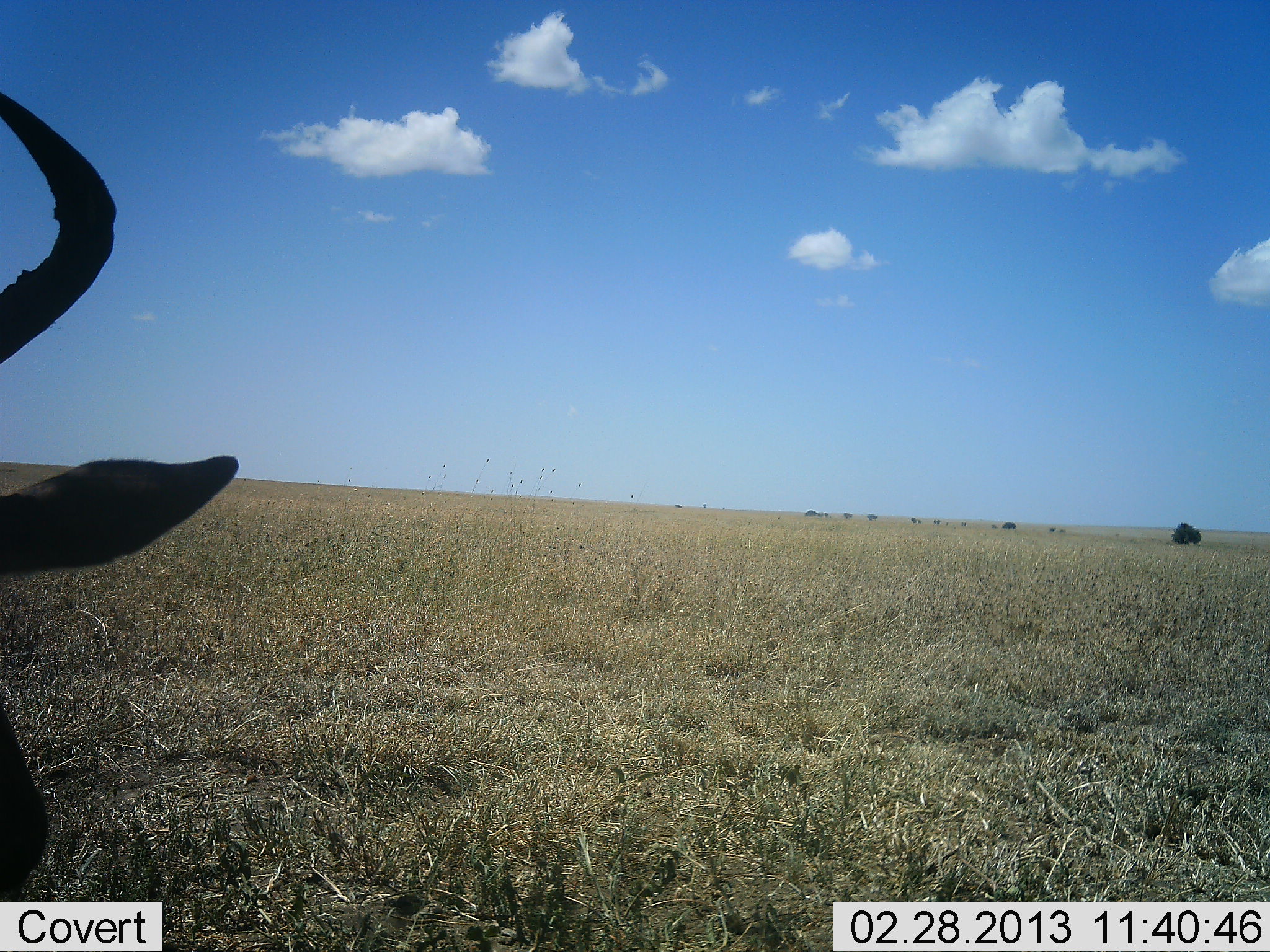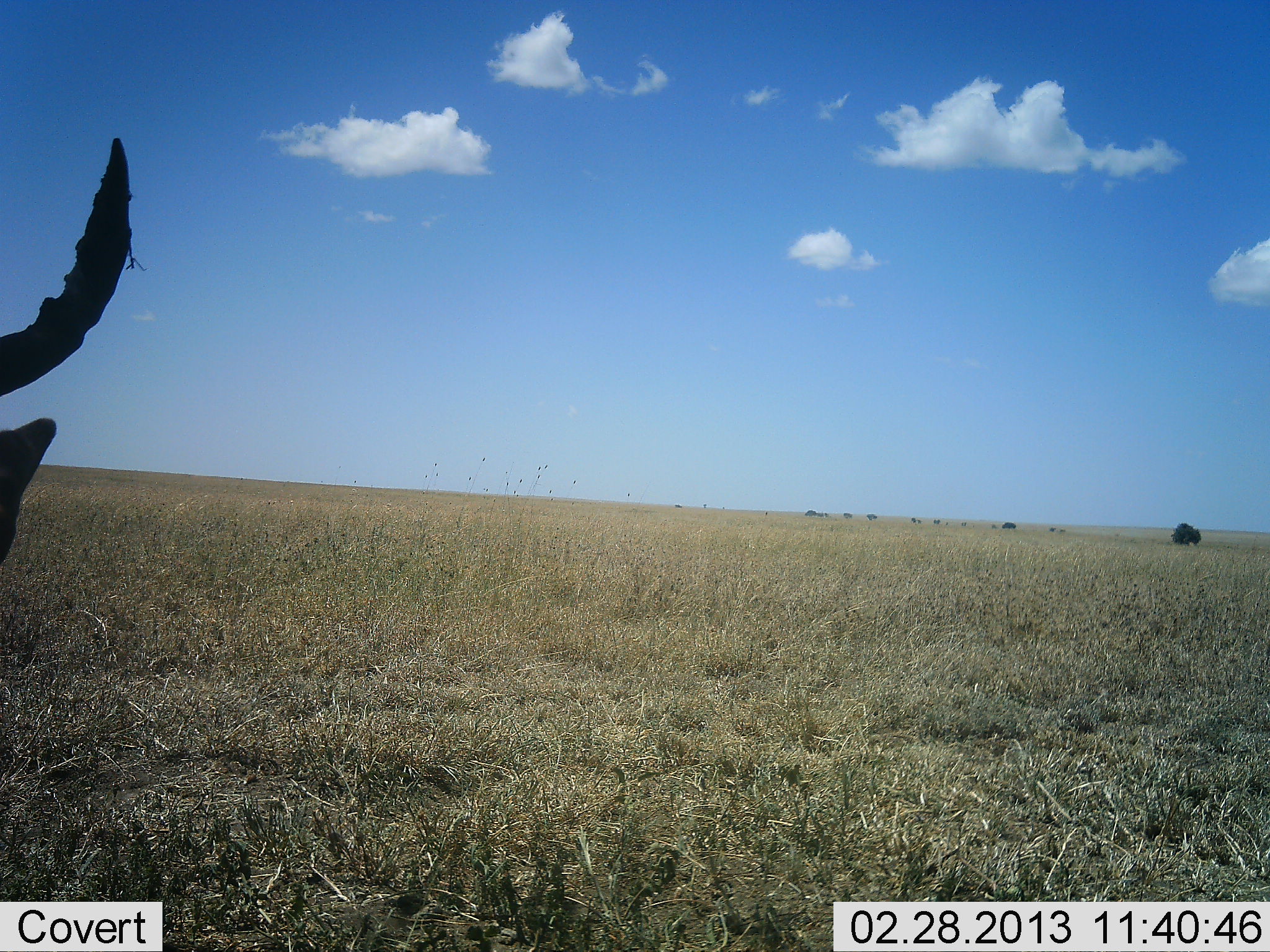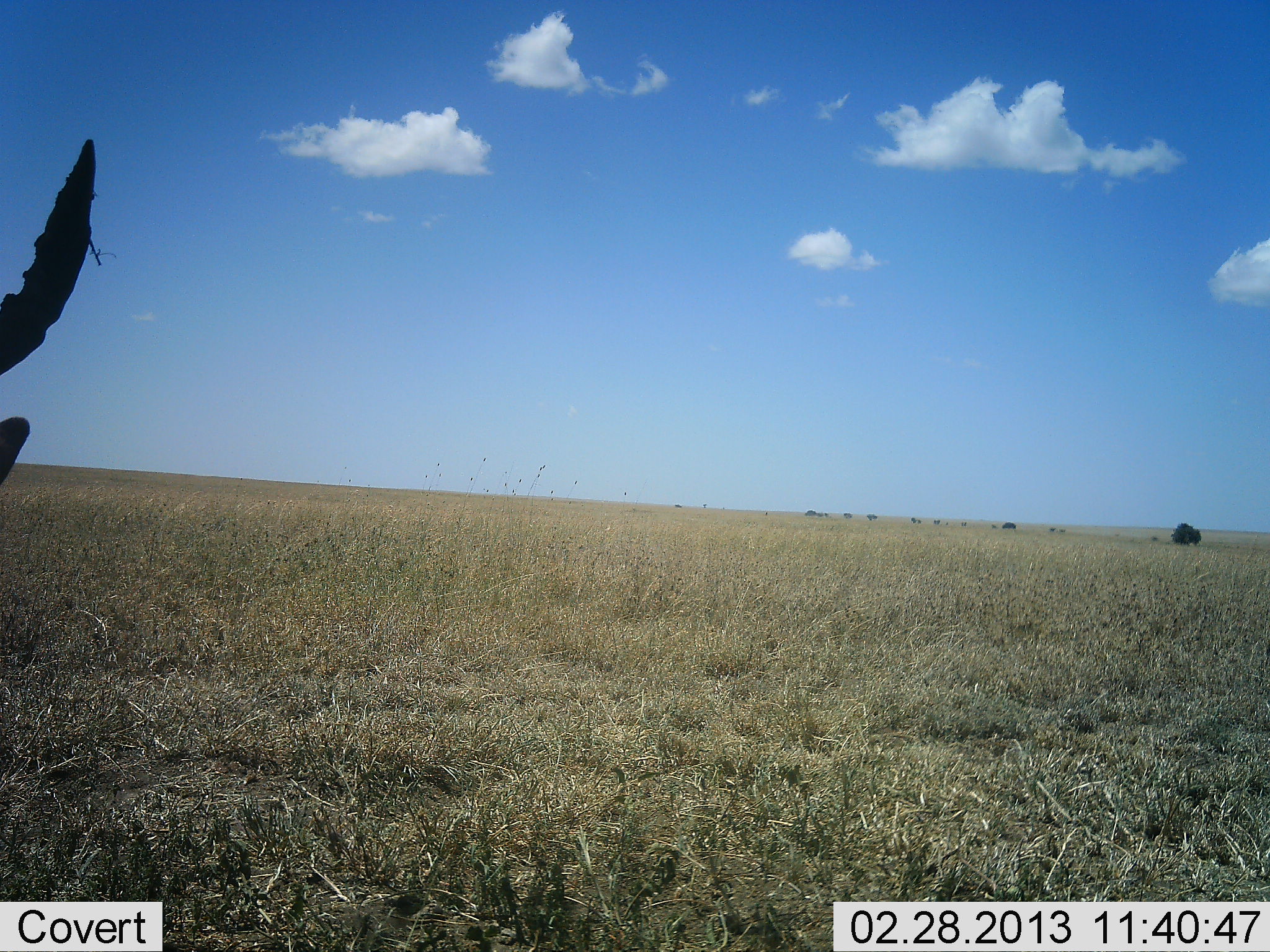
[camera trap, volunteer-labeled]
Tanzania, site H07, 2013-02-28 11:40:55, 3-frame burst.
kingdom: Animalia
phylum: Chordata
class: Mammalia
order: Artiodactyla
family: Bovidae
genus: Alcelaphus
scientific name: Alcelaphus buselaphus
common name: hartebeest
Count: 1.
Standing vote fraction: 47%.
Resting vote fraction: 37%.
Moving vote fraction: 11%.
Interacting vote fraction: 0%.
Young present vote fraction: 0%.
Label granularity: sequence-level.